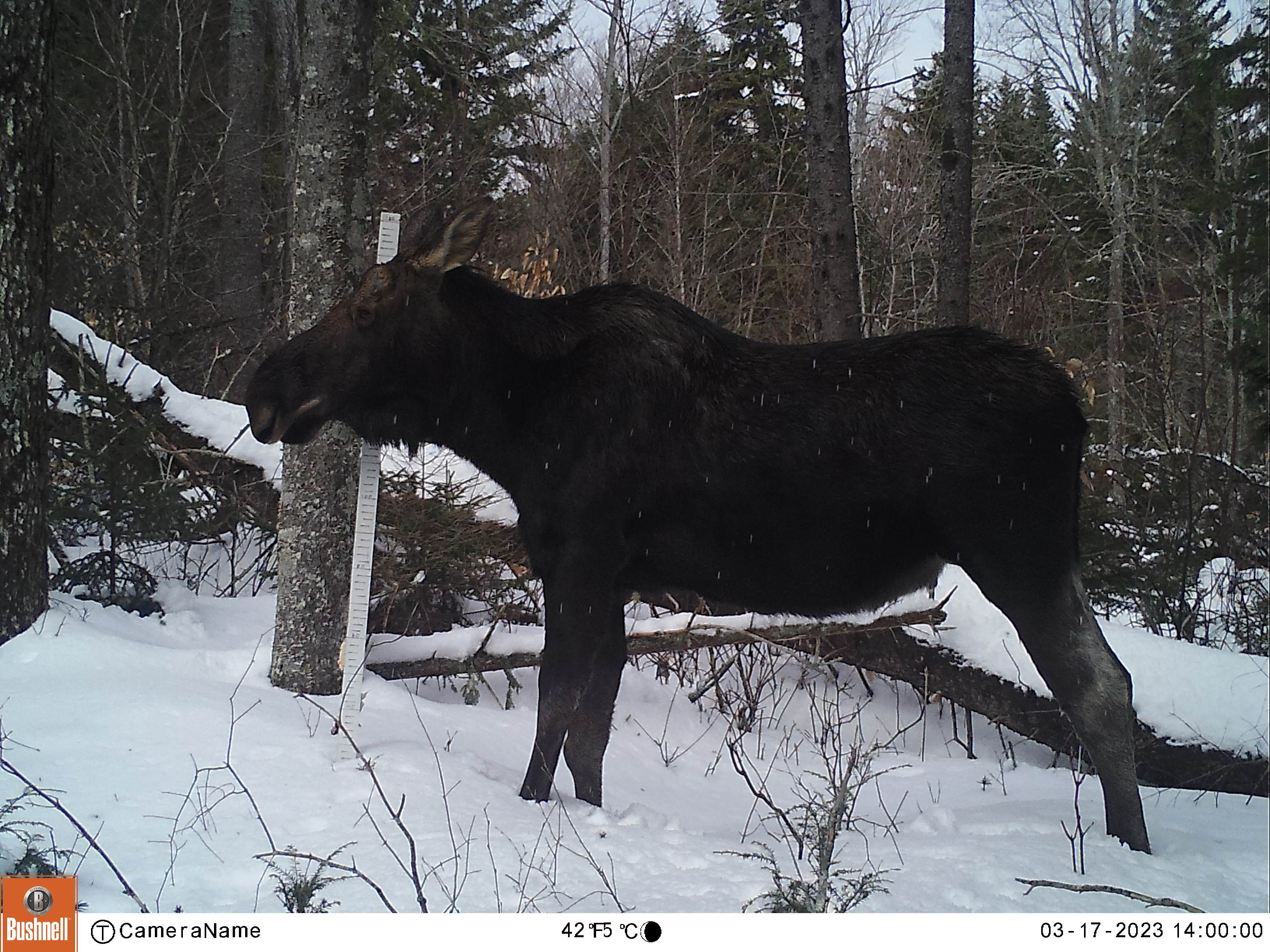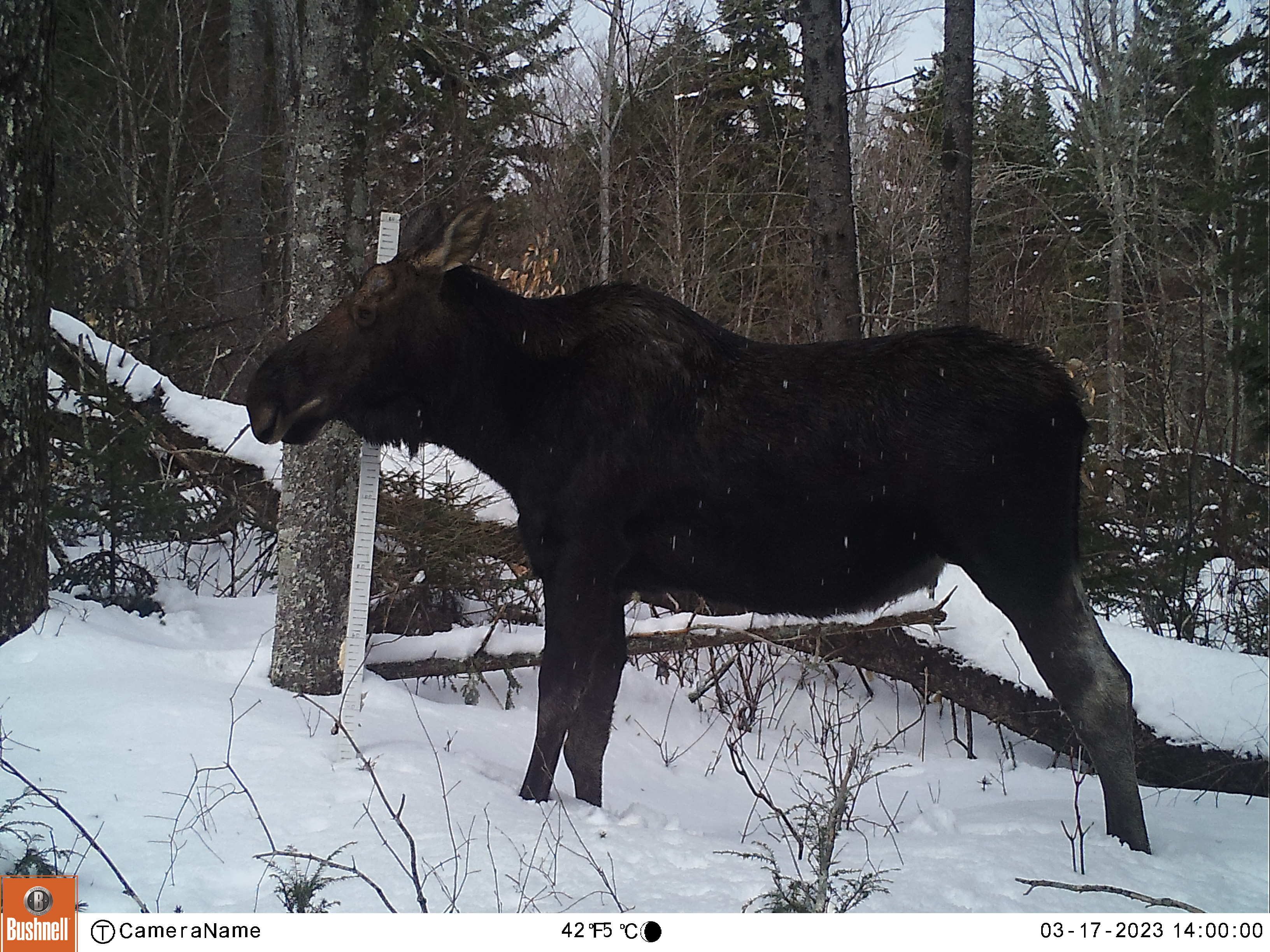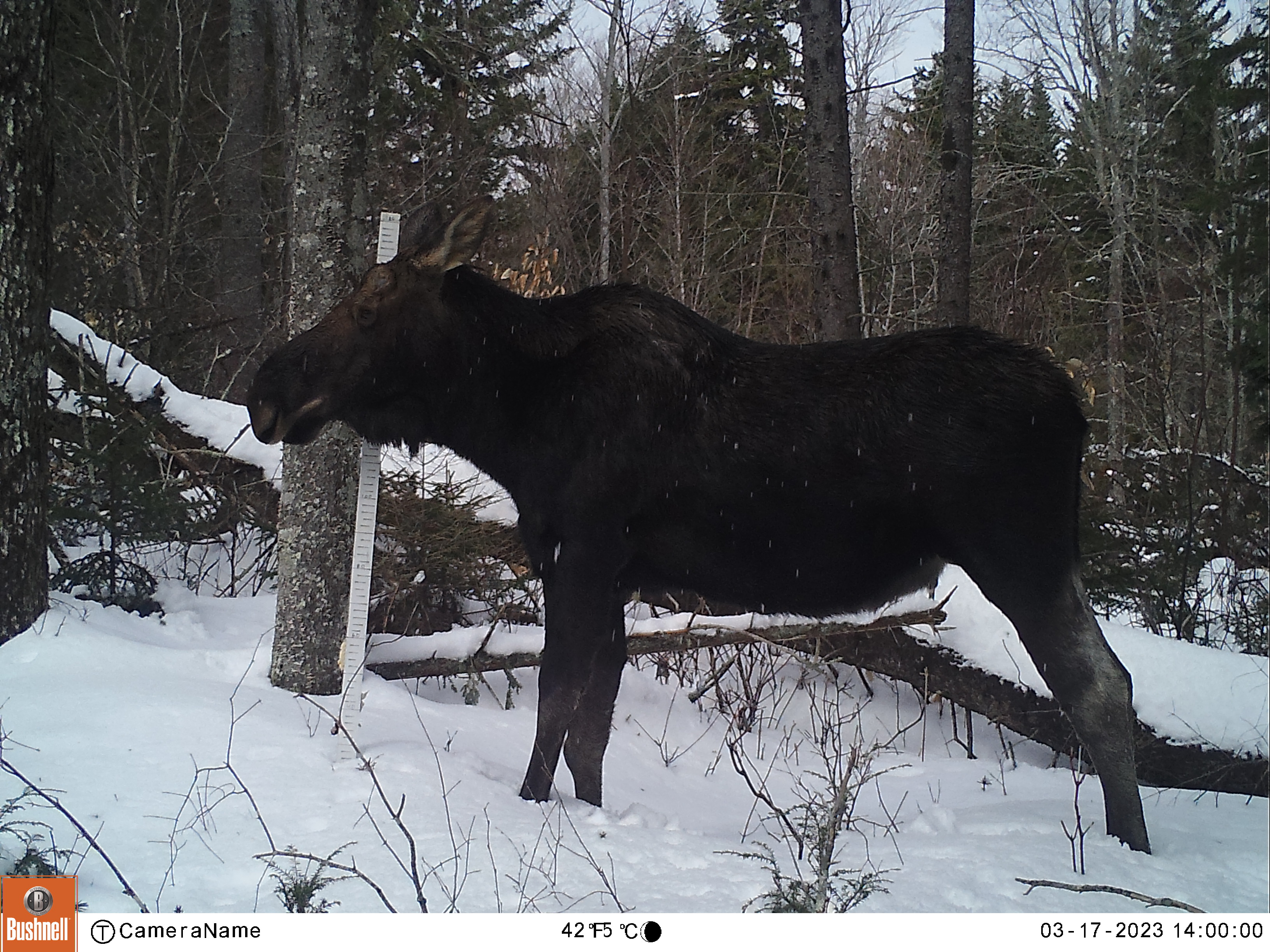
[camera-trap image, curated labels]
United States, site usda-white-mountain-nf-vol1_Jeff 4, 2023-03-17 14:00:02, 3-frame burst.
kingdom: Animalia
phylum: Chordata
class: Mammalia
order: Artiodactyla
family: Cervidae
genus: Alces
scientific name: Alces alces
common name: moose